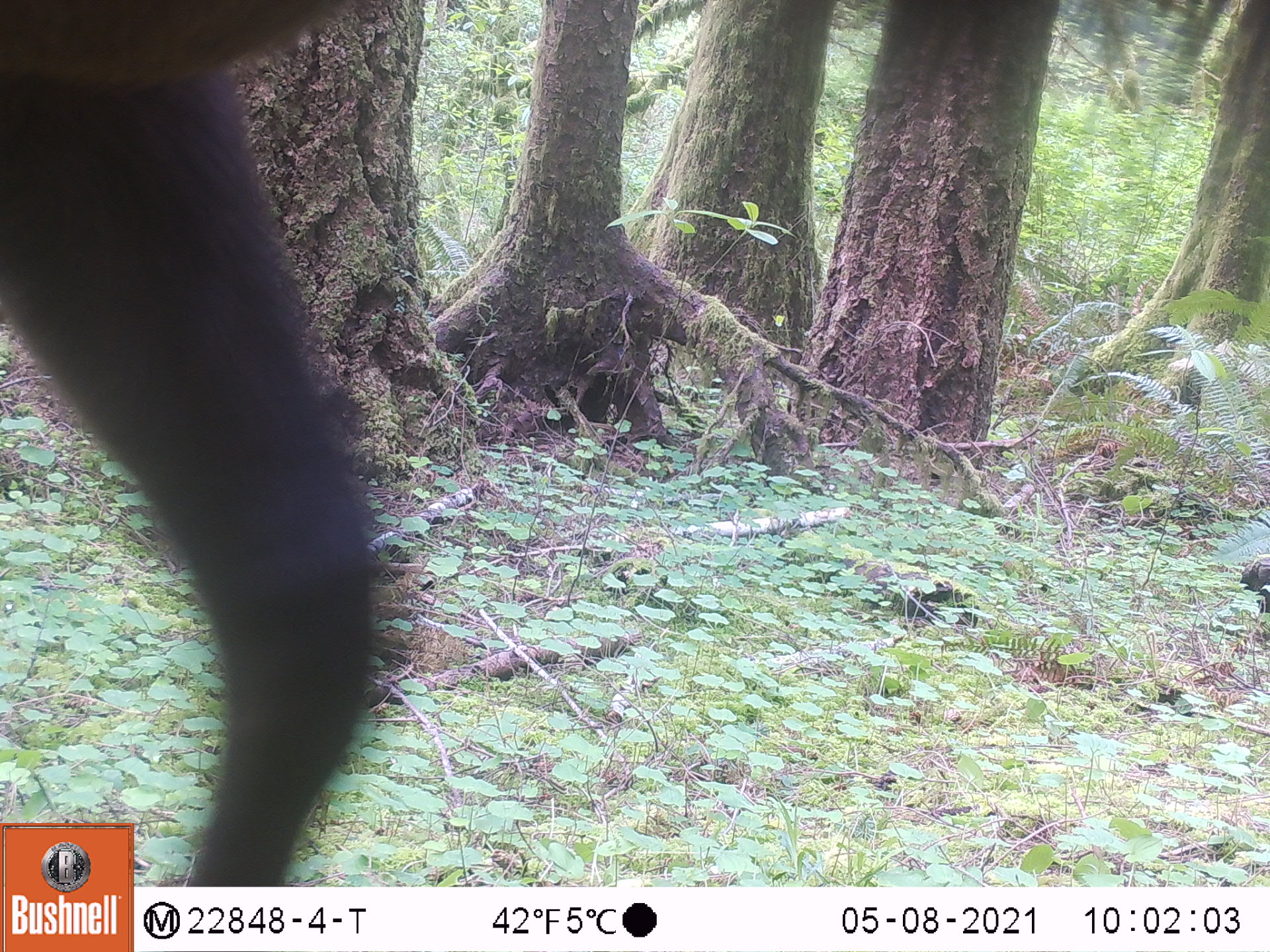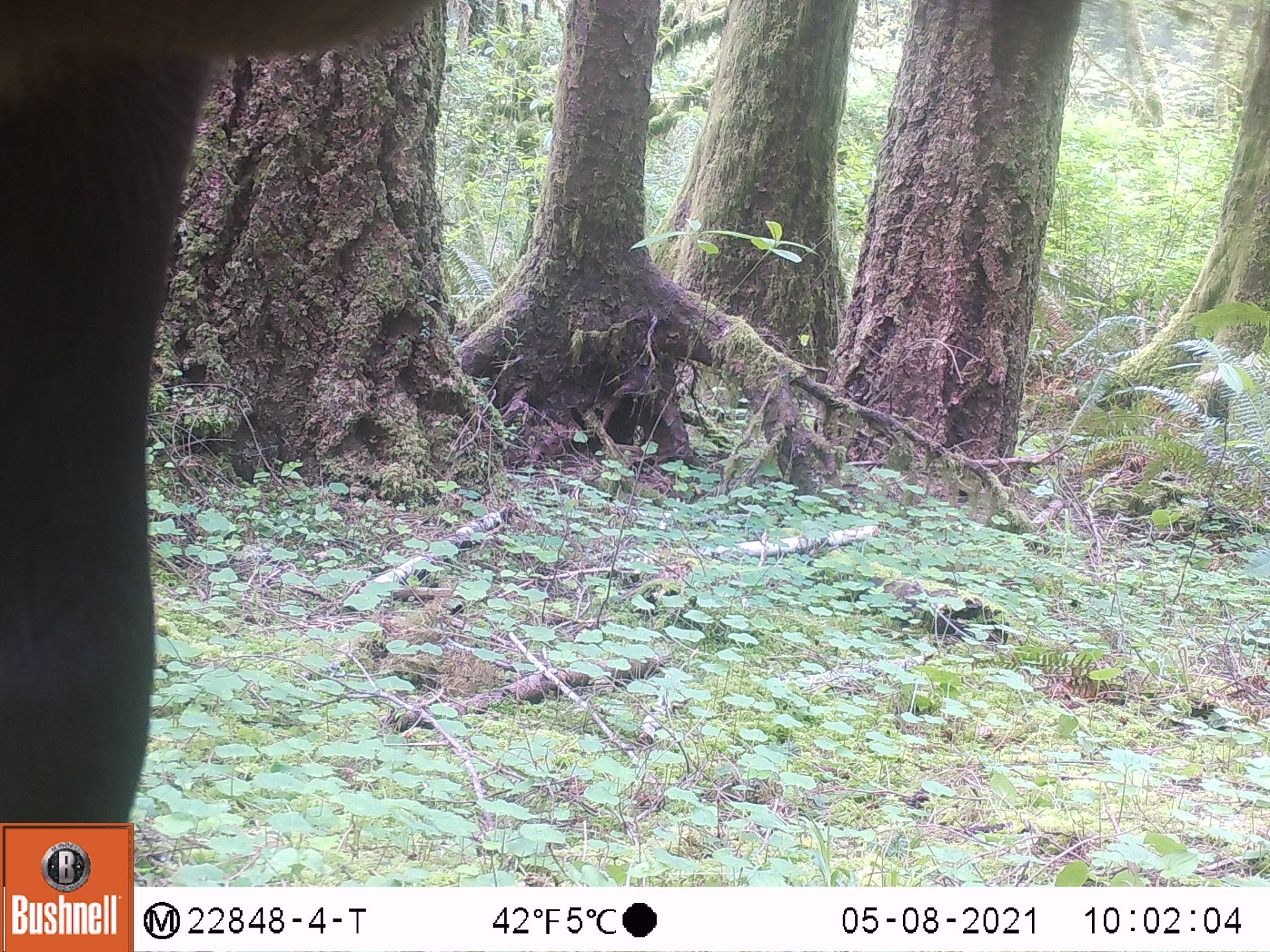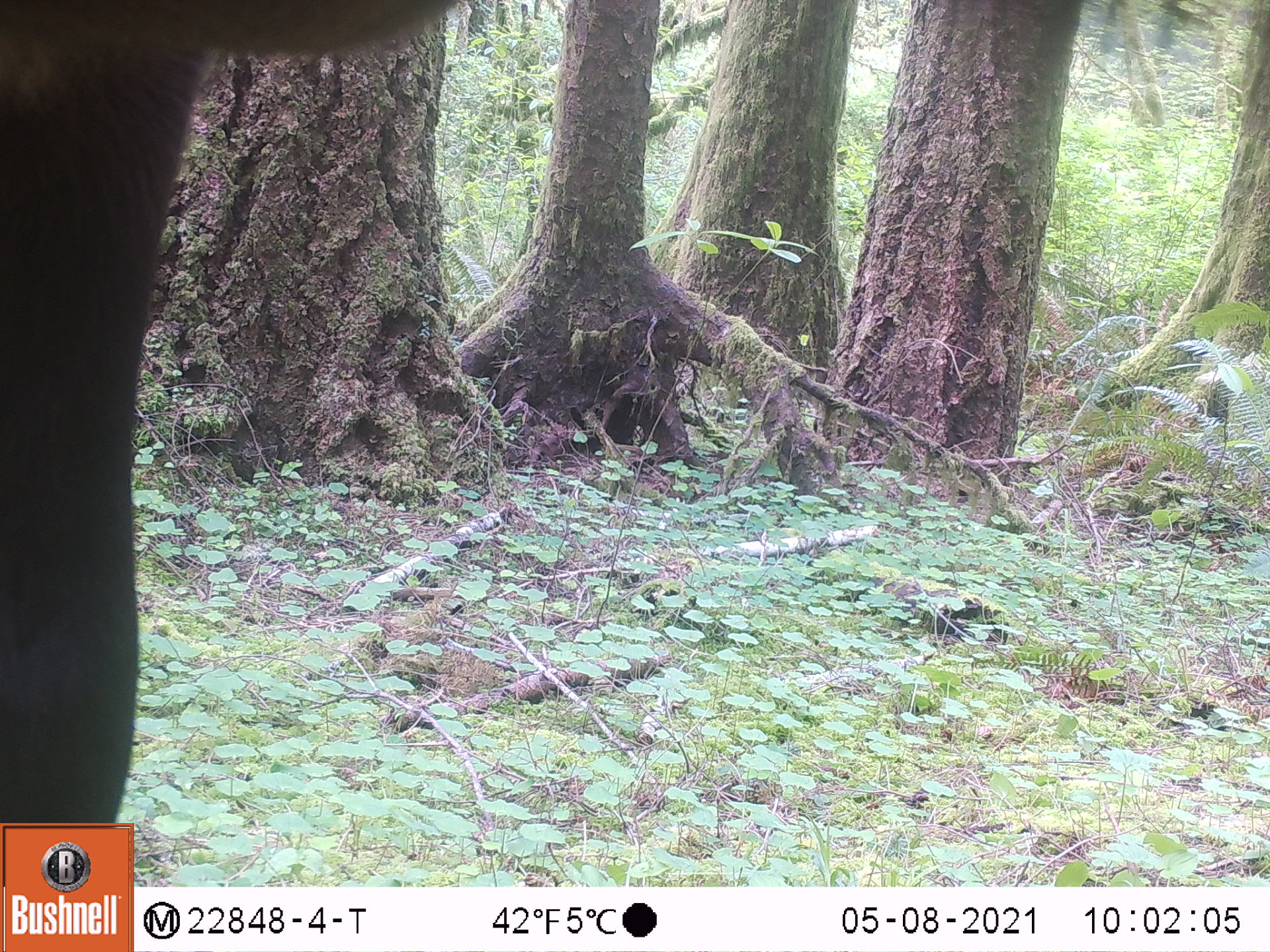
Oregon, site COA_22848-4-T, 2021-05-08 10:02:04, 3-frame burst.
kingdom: Animalia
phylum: Chordata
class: Mammalia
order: Artiodactyla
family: Cervidae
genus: Cervus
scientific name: Cervus canadensis roosevelti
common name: roosevelt elk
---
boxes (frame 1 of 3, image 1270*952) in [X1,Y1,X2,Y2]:
roosevelt elk: [4,0,406,816]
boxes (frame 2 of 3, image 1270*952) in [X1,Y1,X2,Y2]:
roosevelt elk: [5,0,432,817]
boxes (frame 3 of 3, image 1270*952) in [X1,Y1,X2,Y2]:
roosevelt elk: [3,1,469,820]